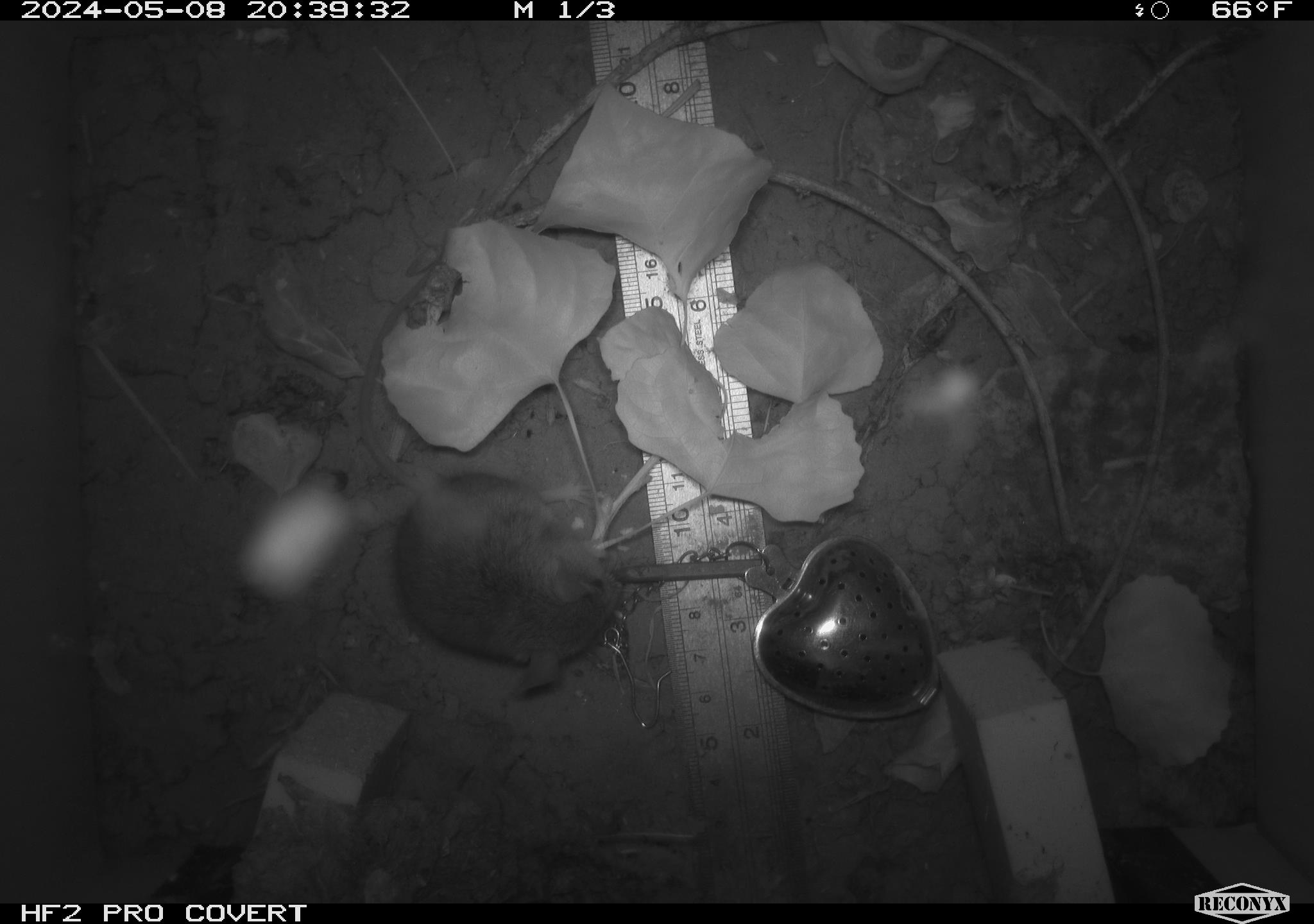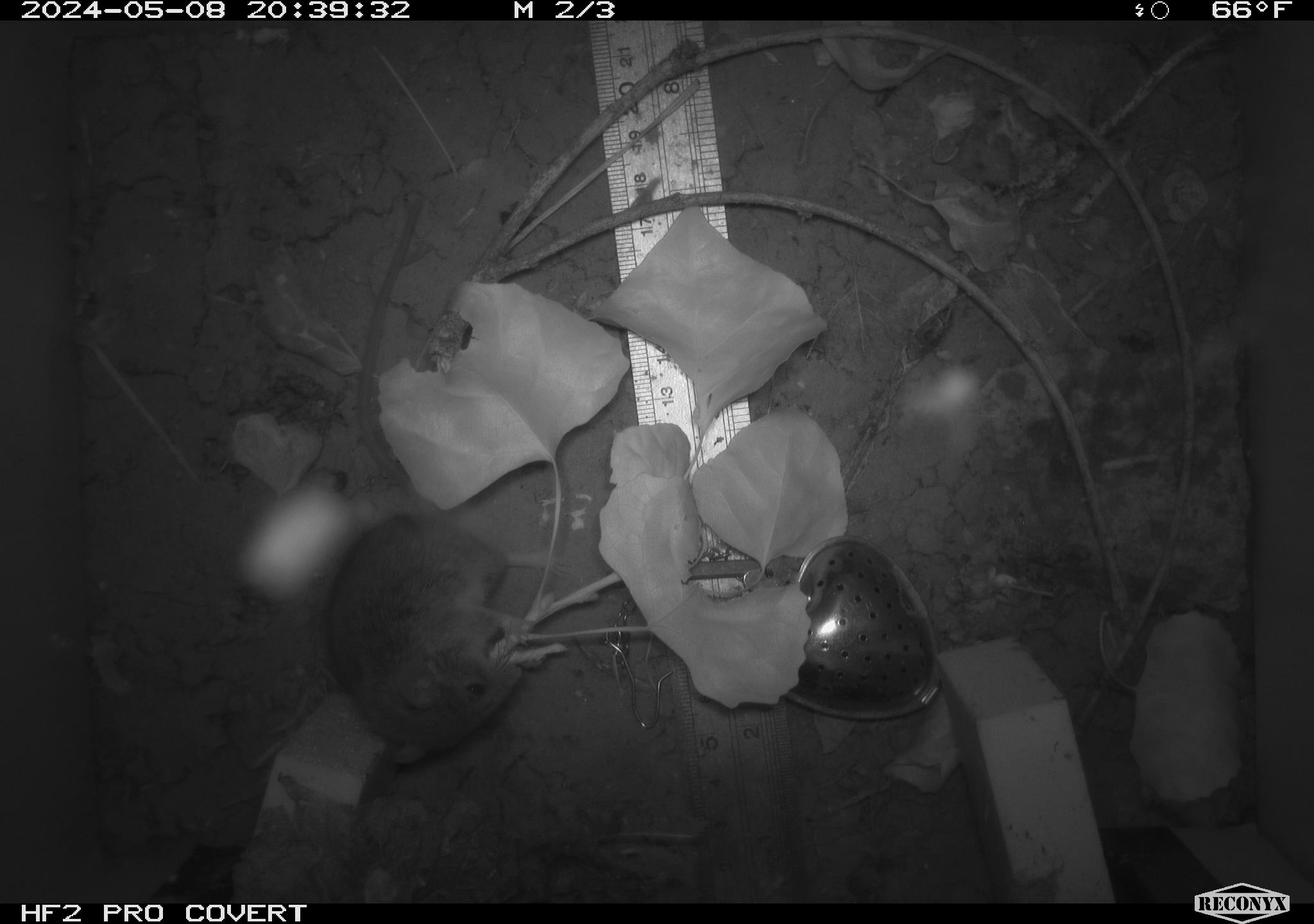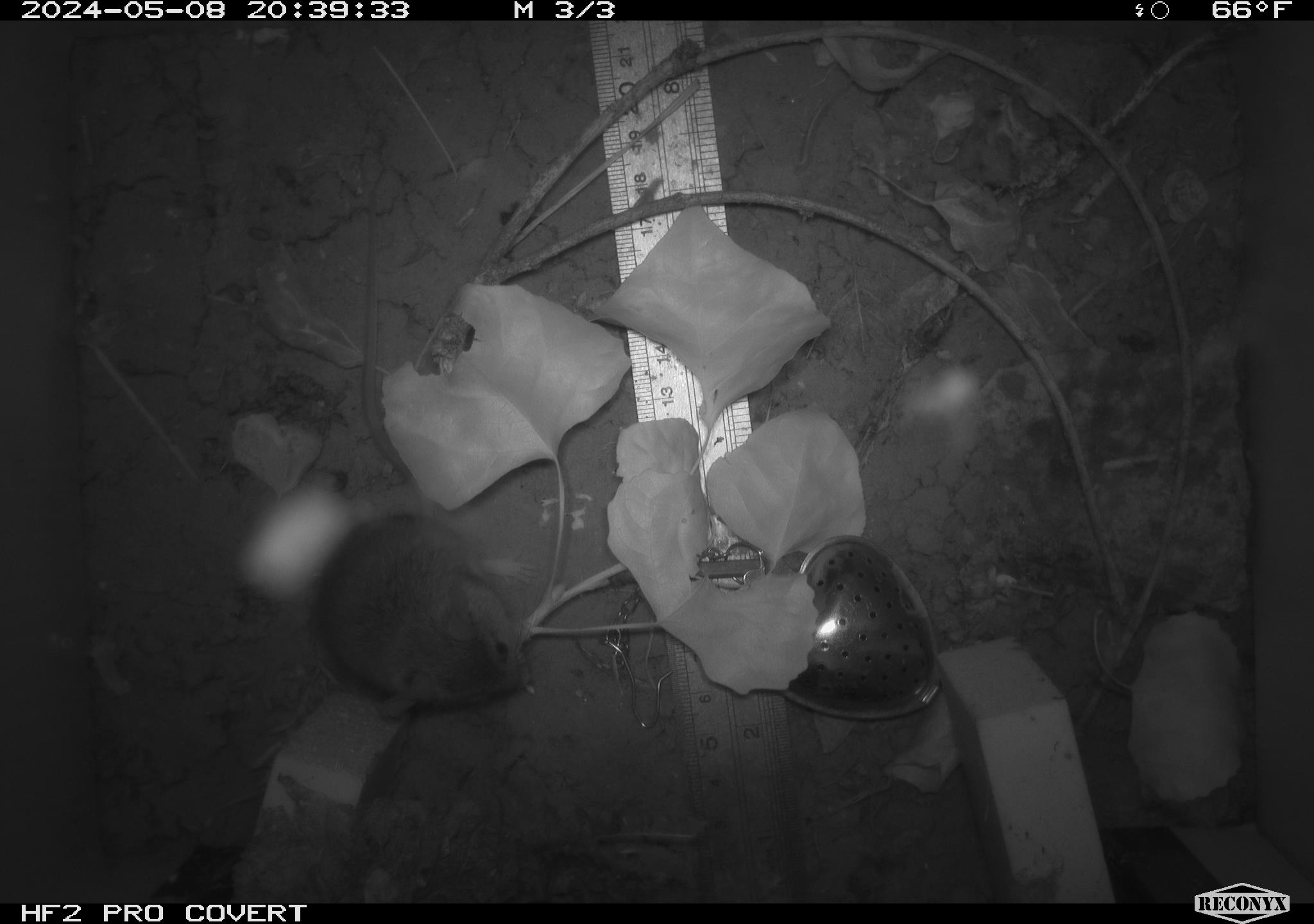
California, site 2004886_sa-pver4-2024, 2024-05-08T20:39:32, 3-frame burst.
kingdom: Animalia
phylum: Chordata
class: Mammalia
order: Rodentia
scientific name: Rodentia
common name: mouse species